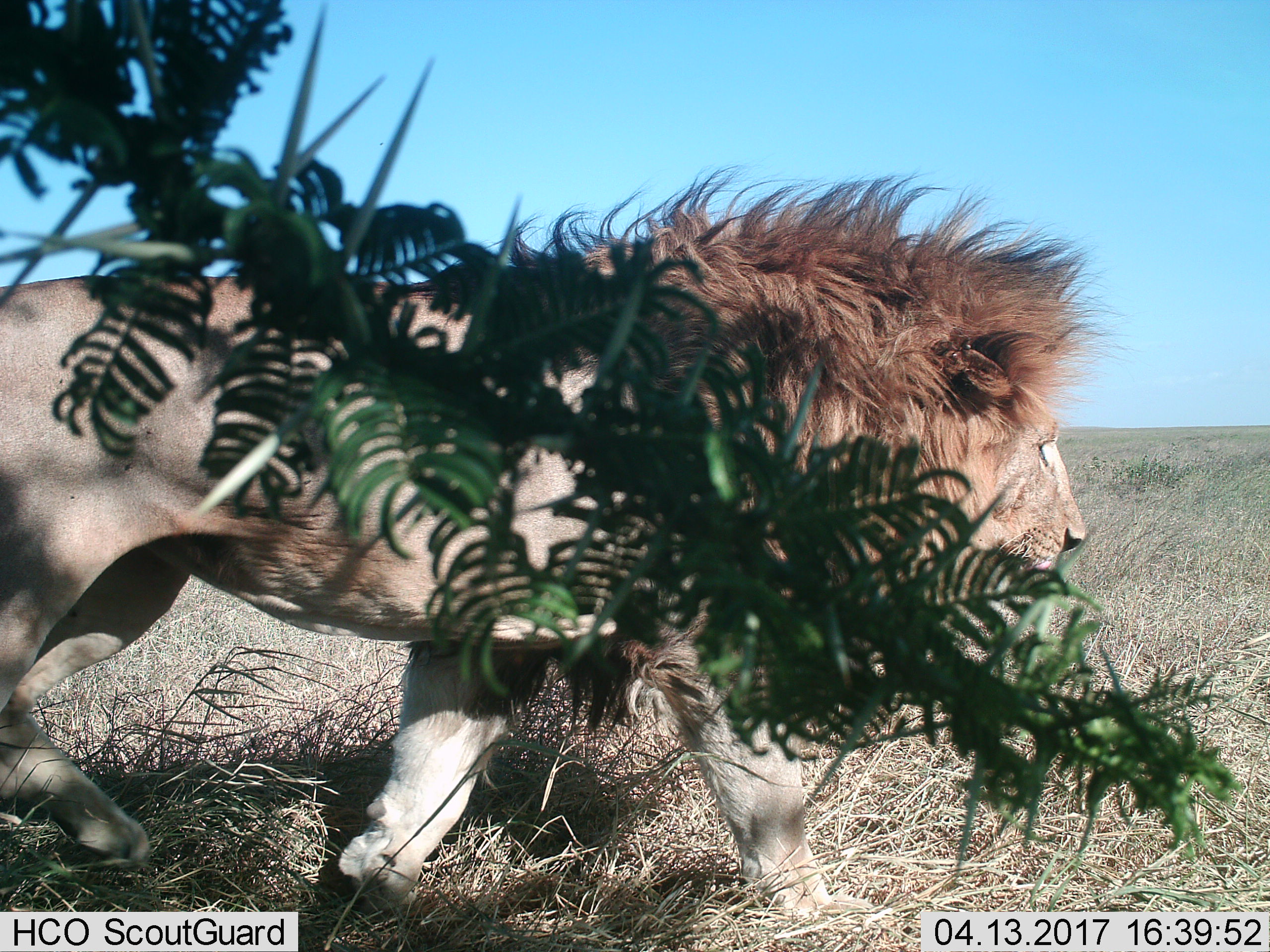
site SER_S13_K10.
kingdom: Animalia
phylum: Chordata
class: Mammalia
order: Carnivora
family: Felidae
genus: Panthera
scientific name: Panthera leo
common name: lion male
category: lionmale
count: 1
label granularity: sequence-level